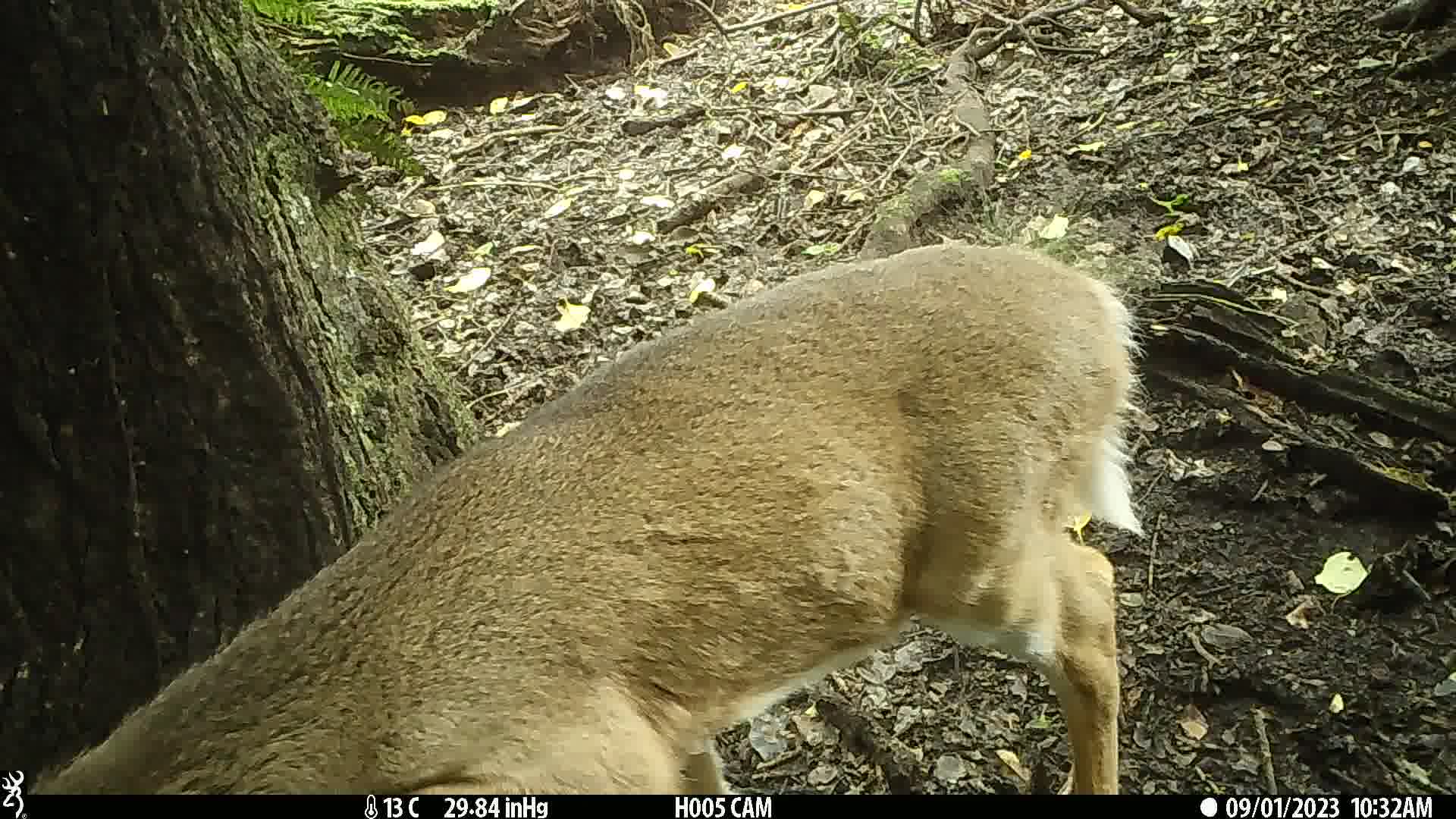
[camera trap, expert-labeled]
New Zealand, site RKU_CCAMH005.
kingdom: Animalia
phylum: Chordata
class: Mammalia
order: Artiodactyla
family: Cervidae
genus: Odocoileus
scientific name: Odocoileus virginianus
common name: white-tailed deer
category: white tailed deer